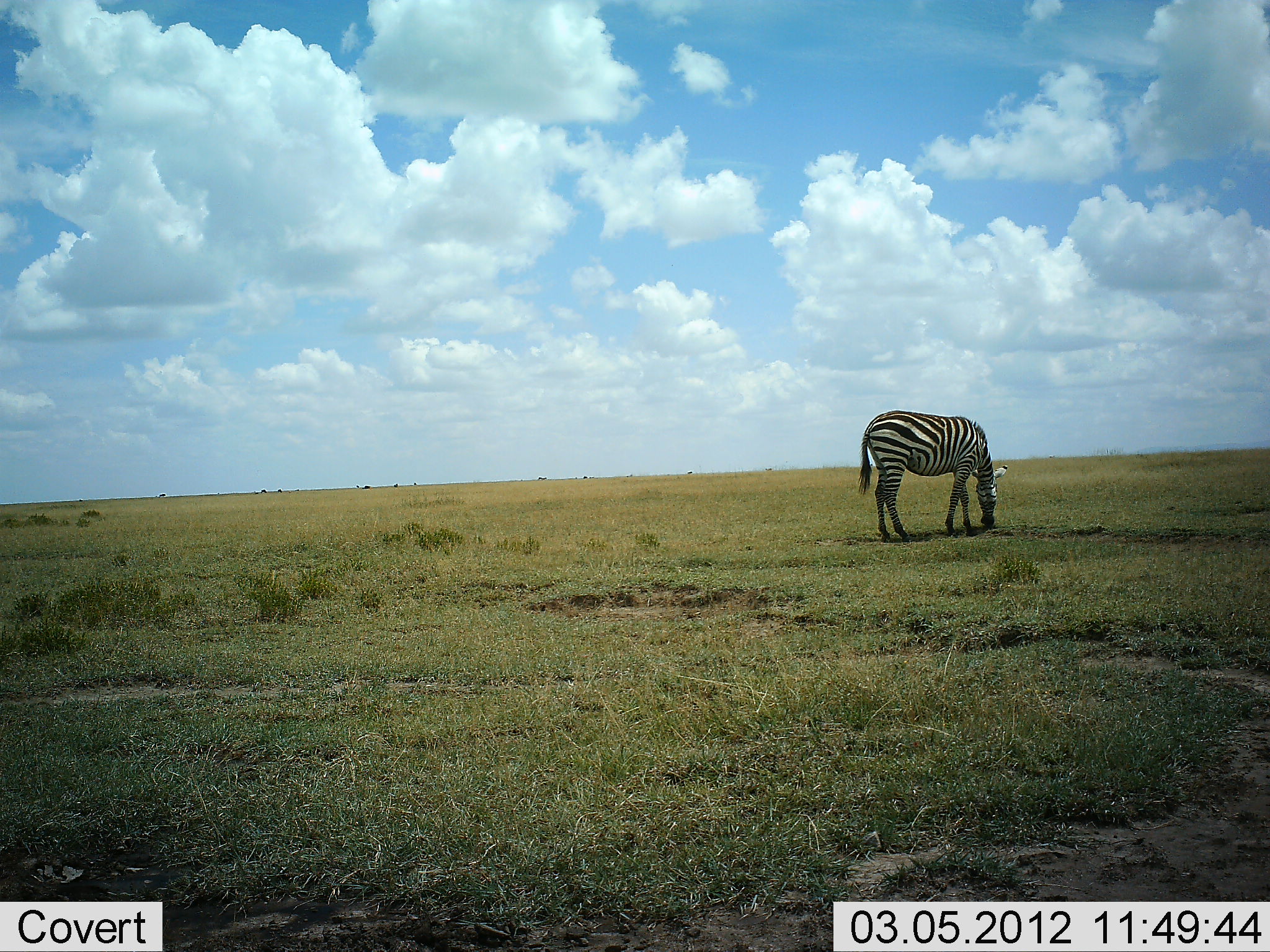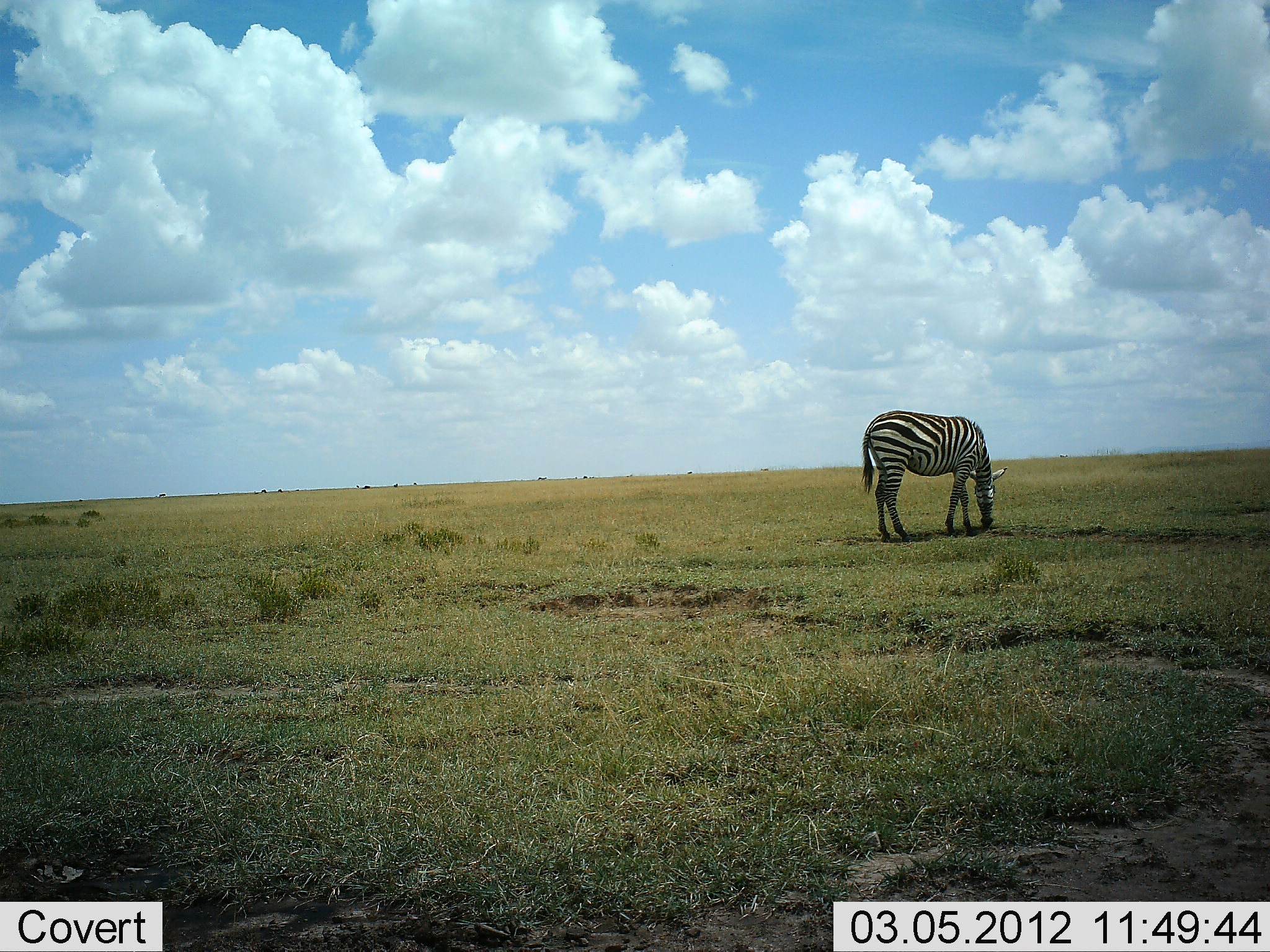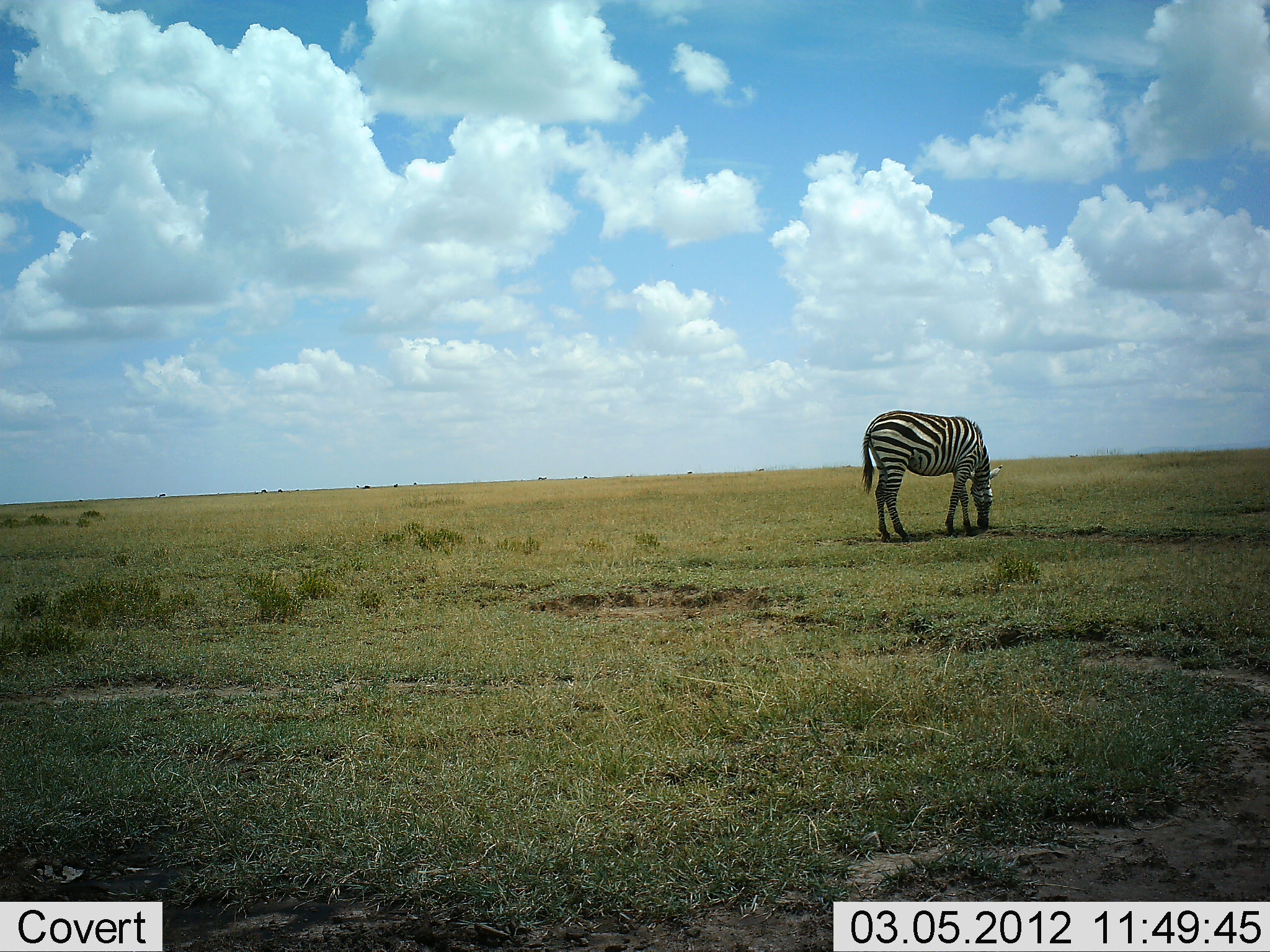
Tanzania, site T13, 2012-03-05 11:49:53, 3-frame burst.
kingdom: Animalia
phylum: Chordata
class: Mammalia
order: Perissodactyla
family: Equidae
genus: Equus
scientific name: Equus quagga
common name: plains zebra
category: zebra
Zebra (plains zebra) (Equus quagga), count 1. Behavior (volunteer vote fractions): standing 0%, resting 0%, moving 0%, interacting 0%. Young present (vote fraction): 0%. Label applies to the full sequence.